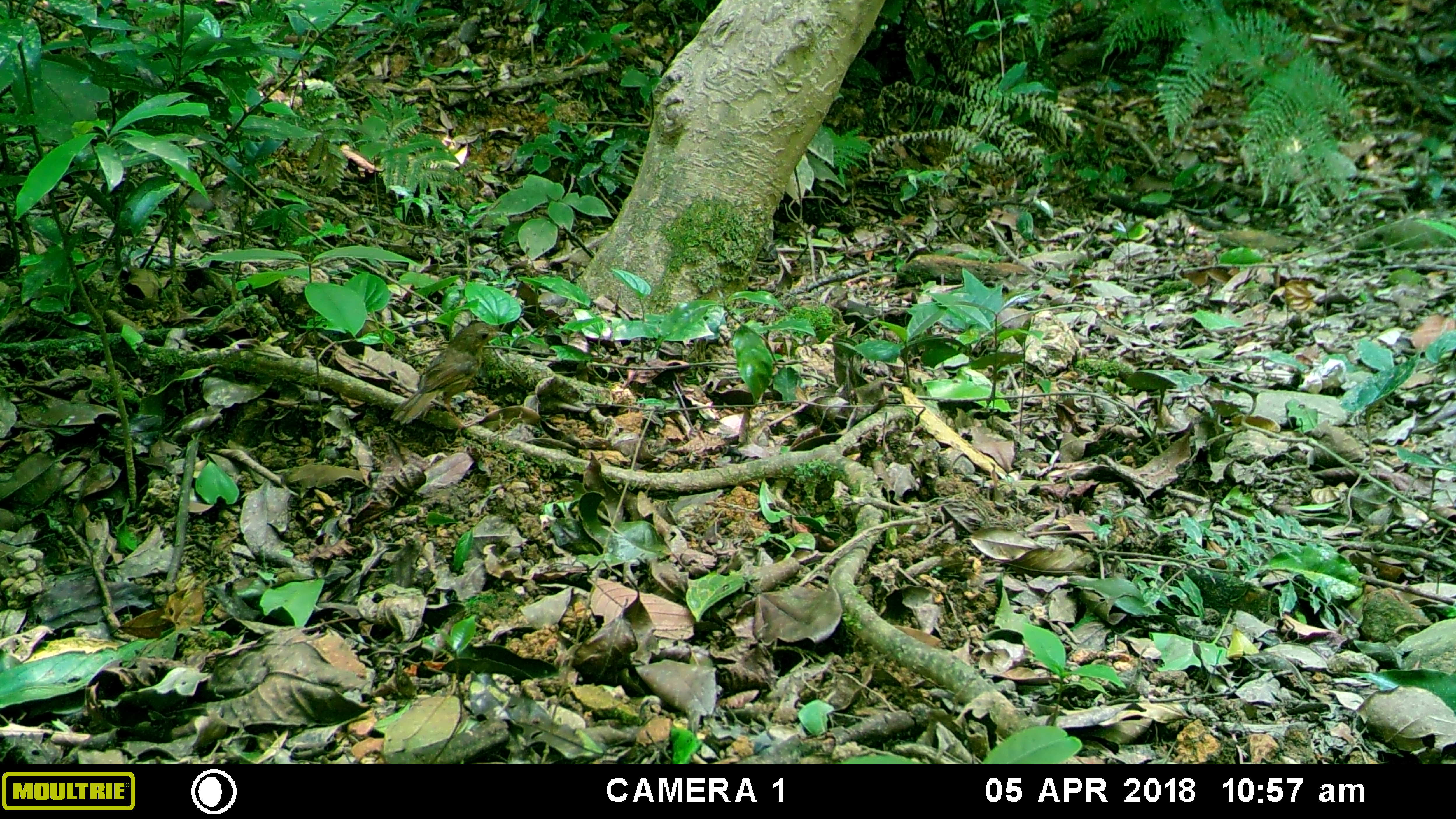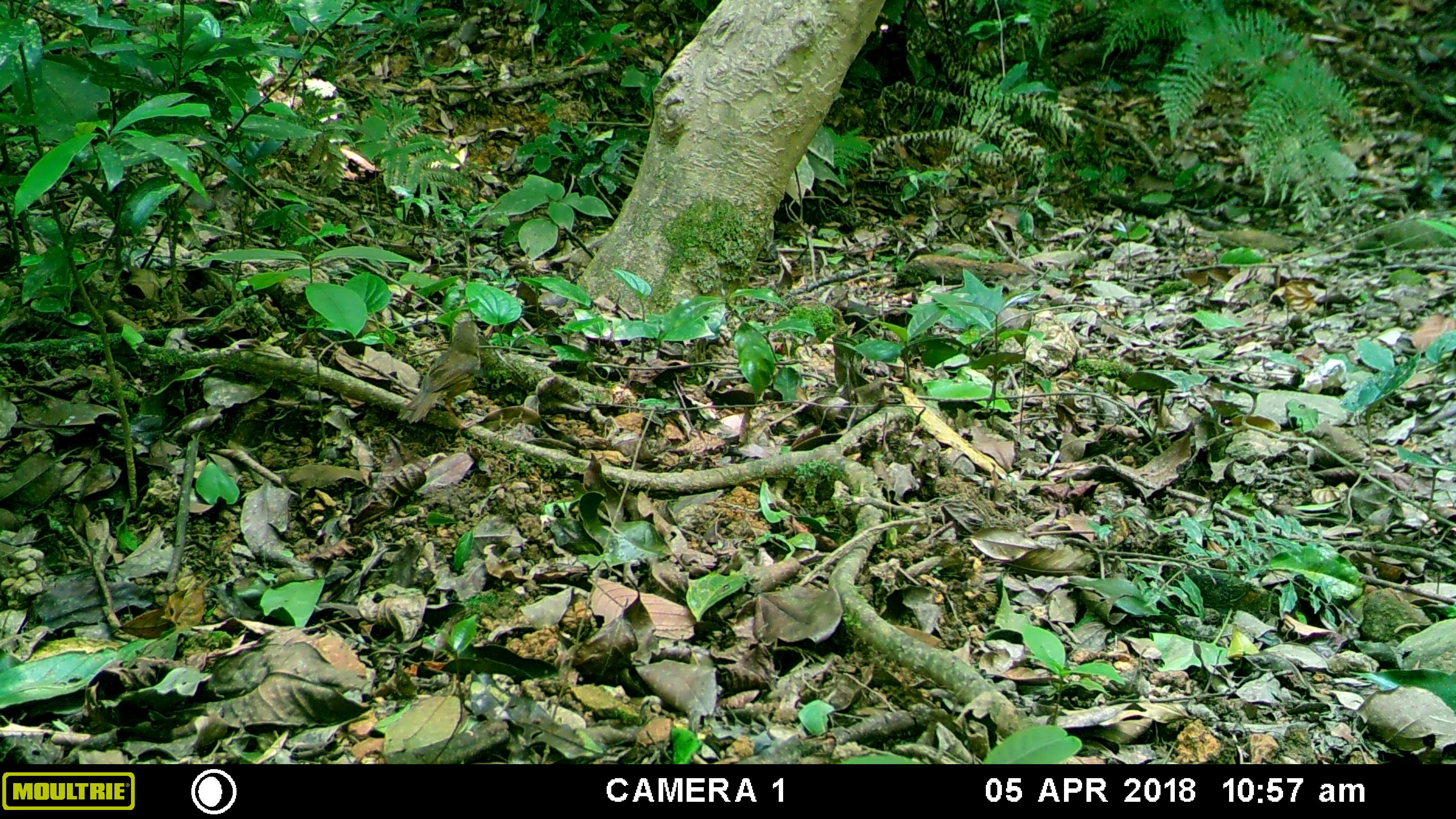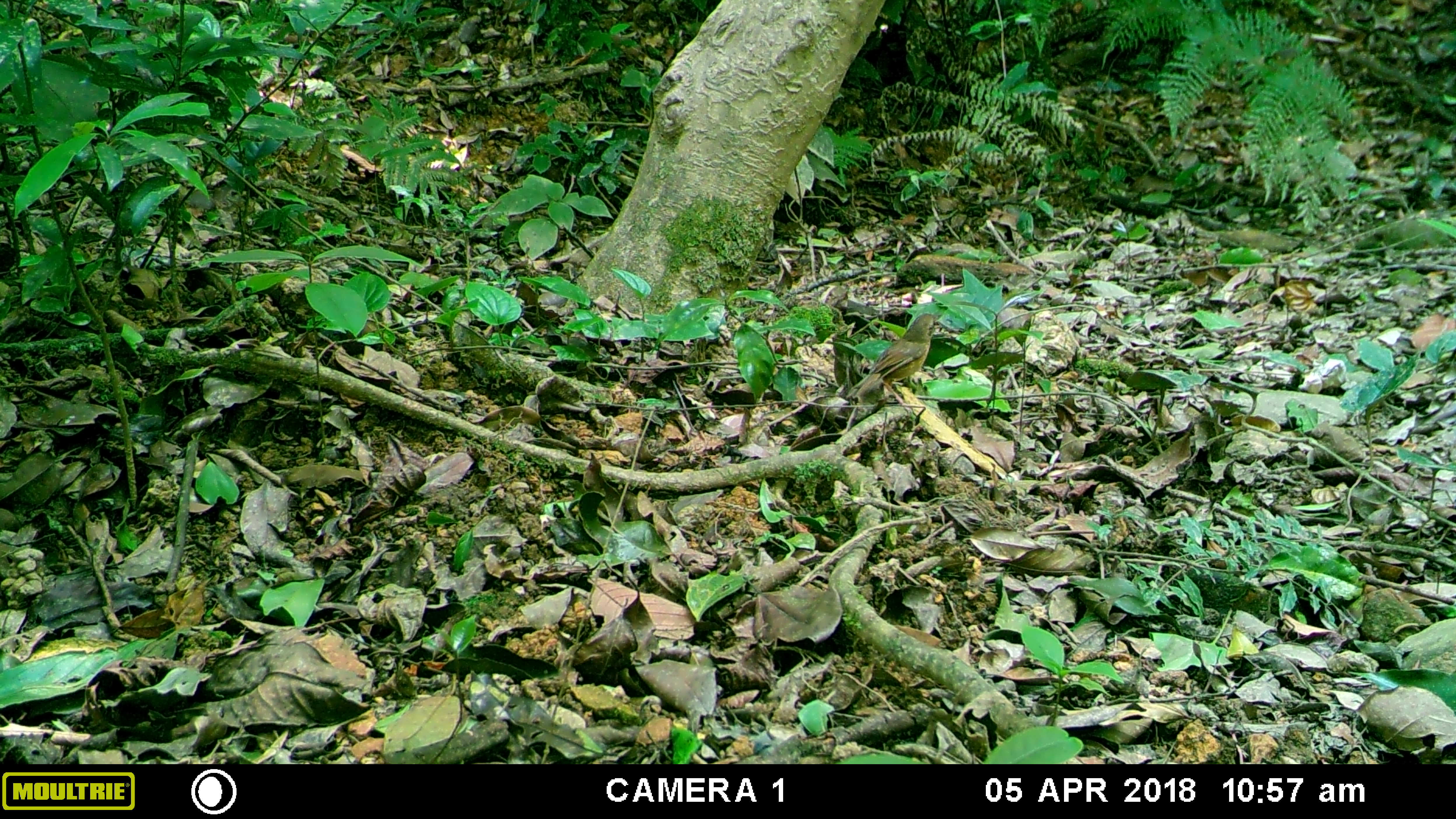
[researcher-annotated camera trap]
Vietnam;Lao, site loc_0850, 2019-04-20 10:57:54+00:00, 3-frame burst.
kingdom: Animalia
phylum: Chordata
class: Aves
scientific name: Aves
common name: bird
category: unidentified bird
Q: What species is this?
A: Unidentified bird (bird) (Aves).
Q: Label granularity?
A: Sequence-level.